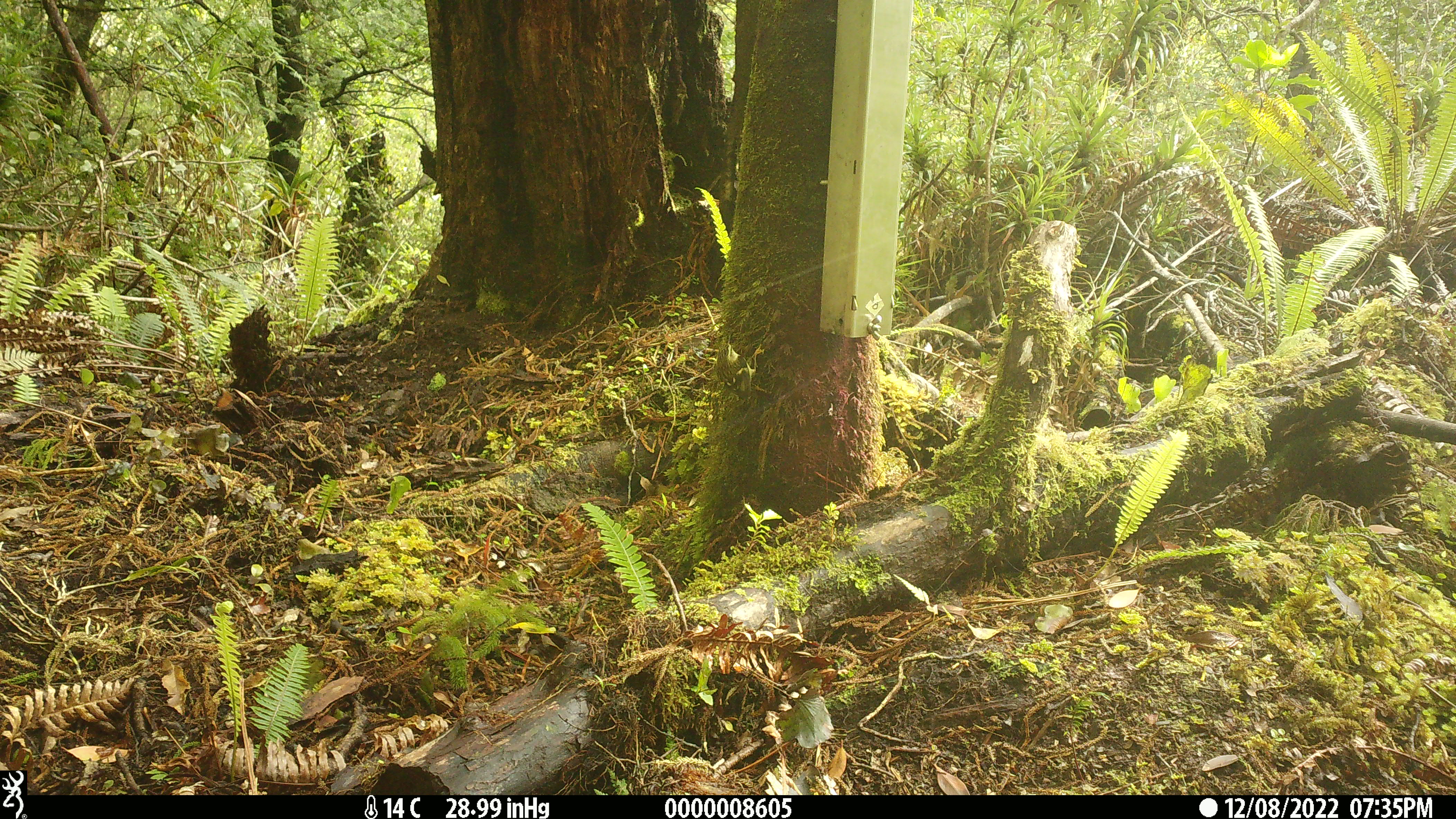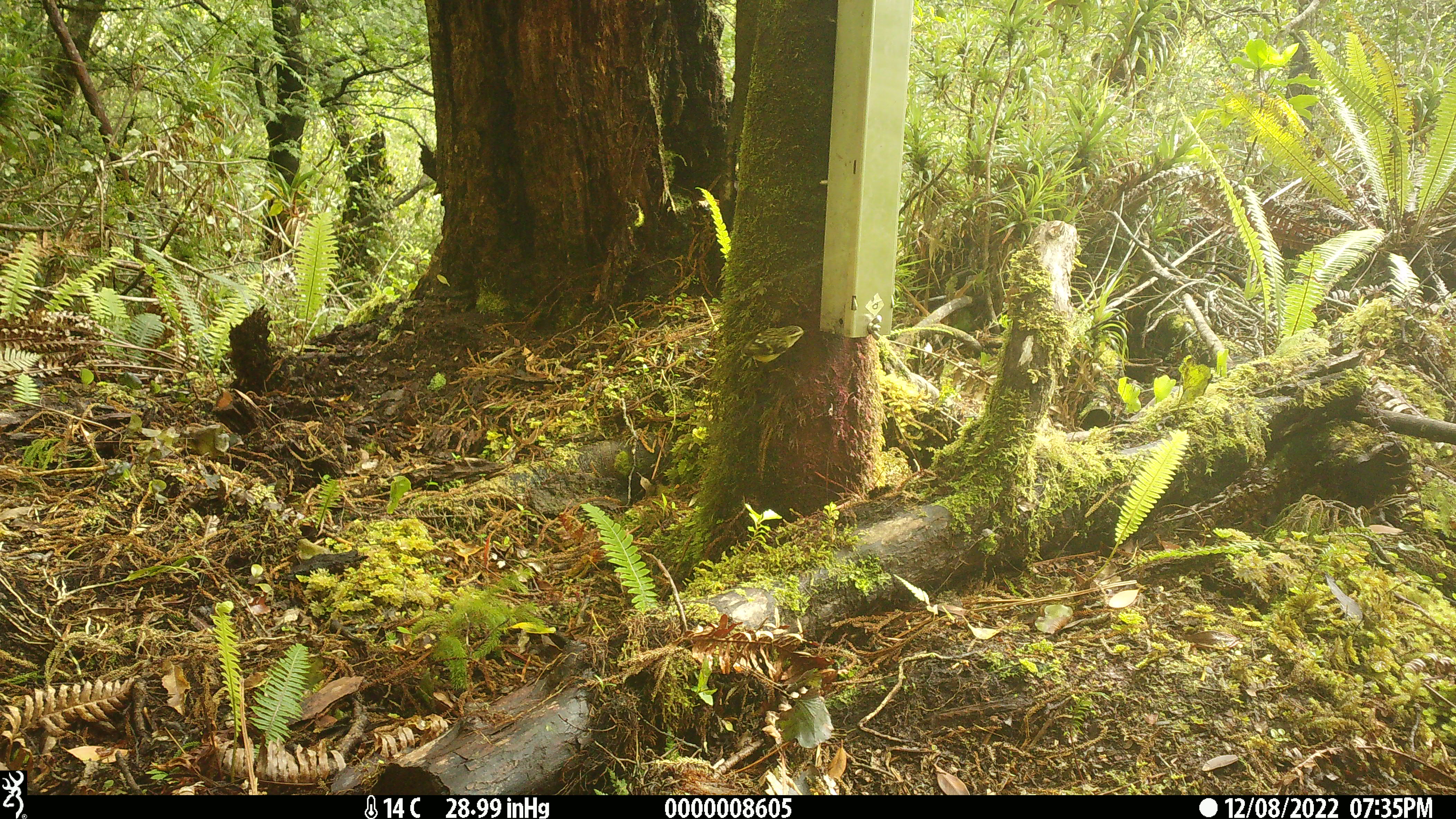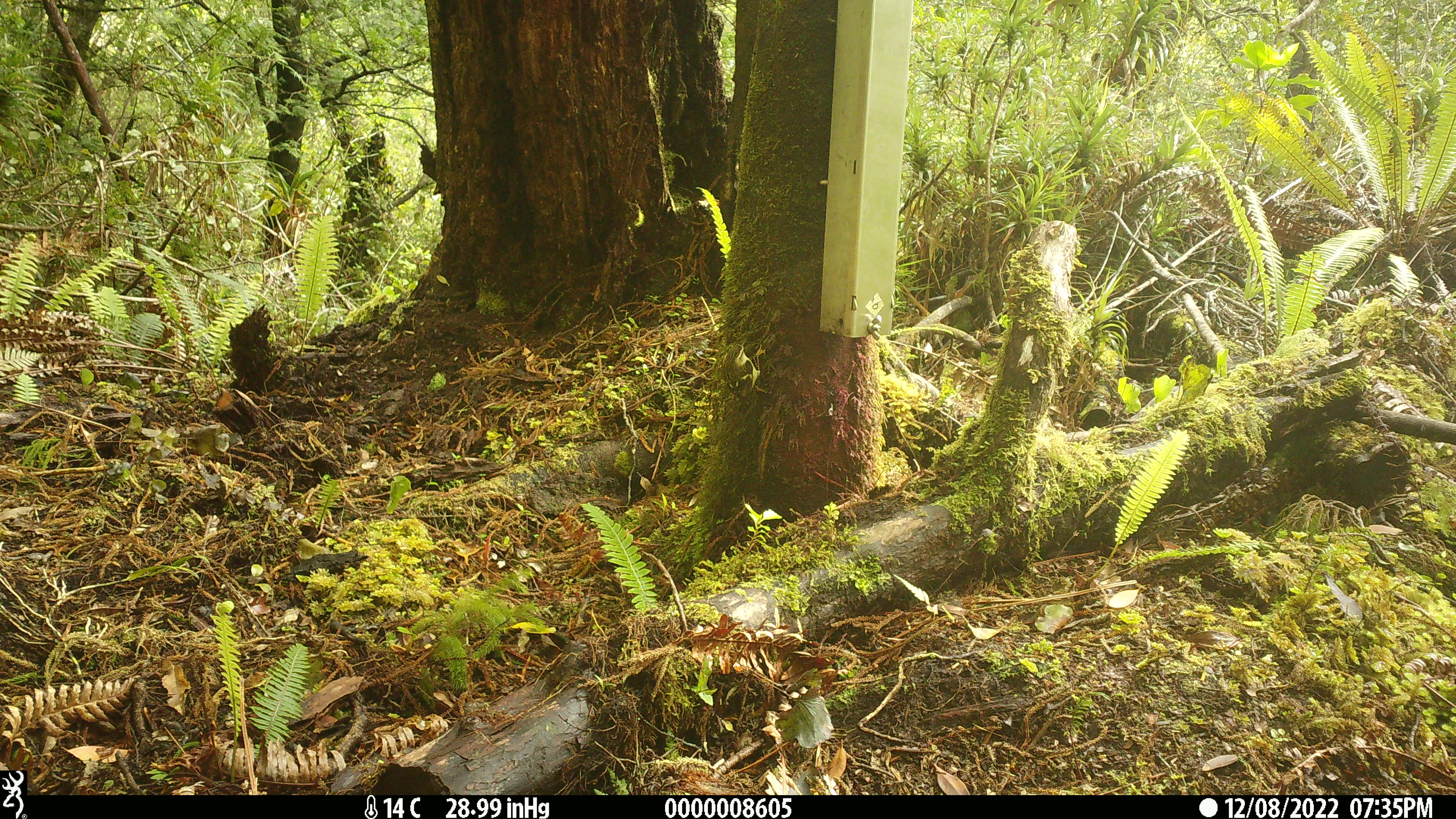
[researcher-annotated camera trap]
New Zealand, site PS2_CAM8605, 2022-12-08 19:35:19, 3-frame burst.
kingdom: Animalia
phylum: Chordata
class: Aves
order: Passeriformes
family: Acanthisittidae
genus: Acanthisitta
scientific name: Acanthisitta chloris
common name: rifleman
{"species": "rifleman (Acanthisitta chloris)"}